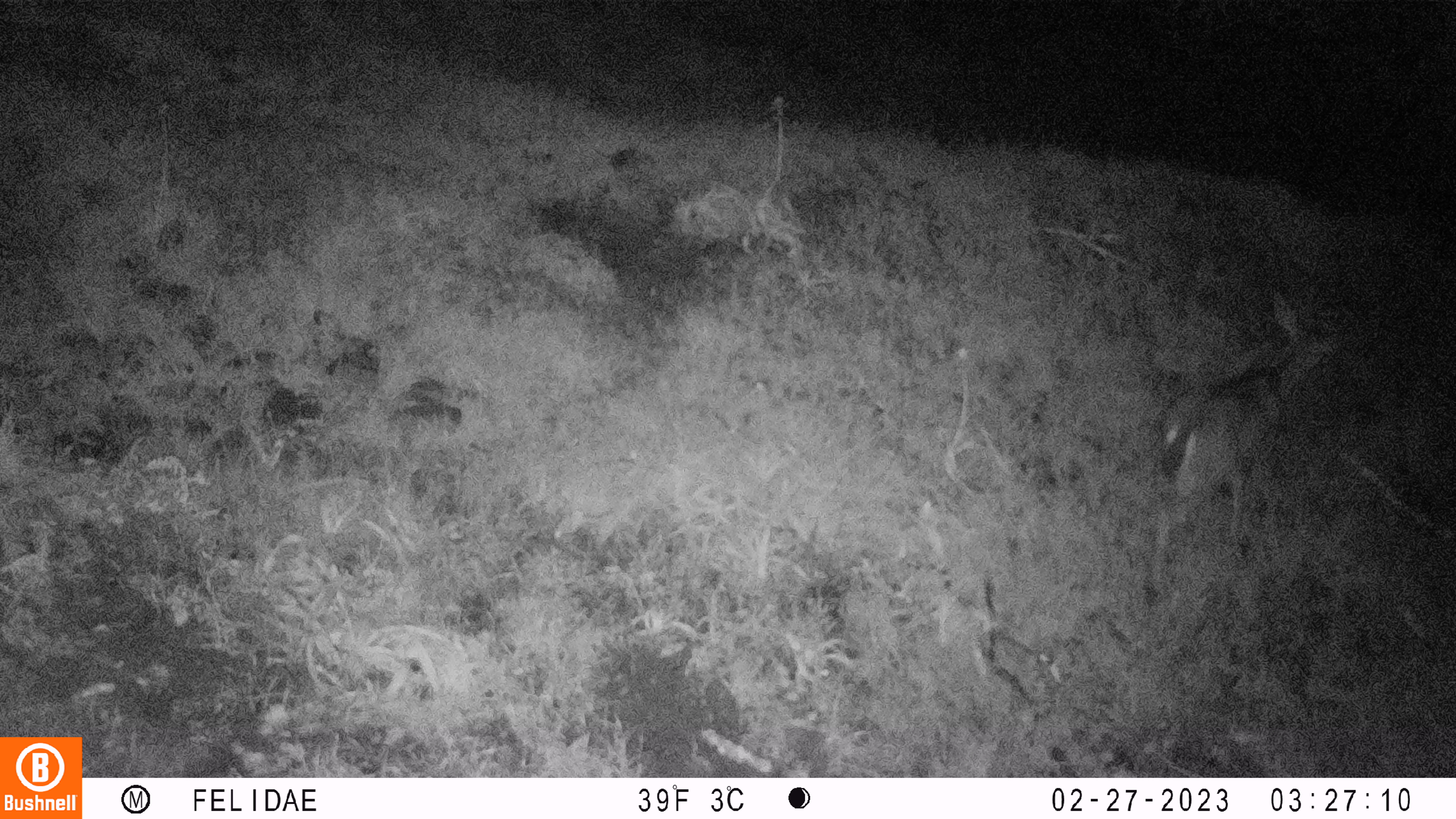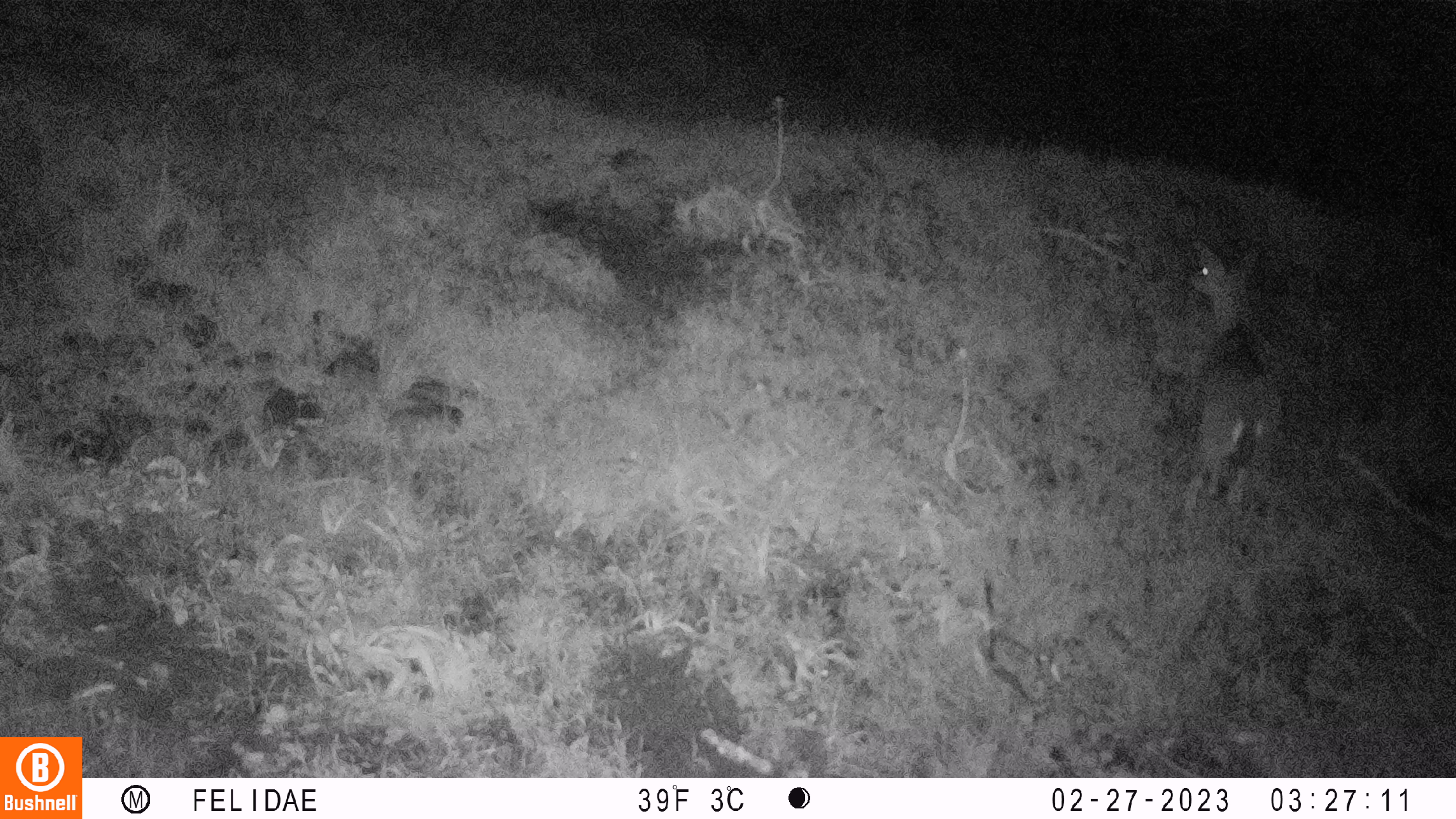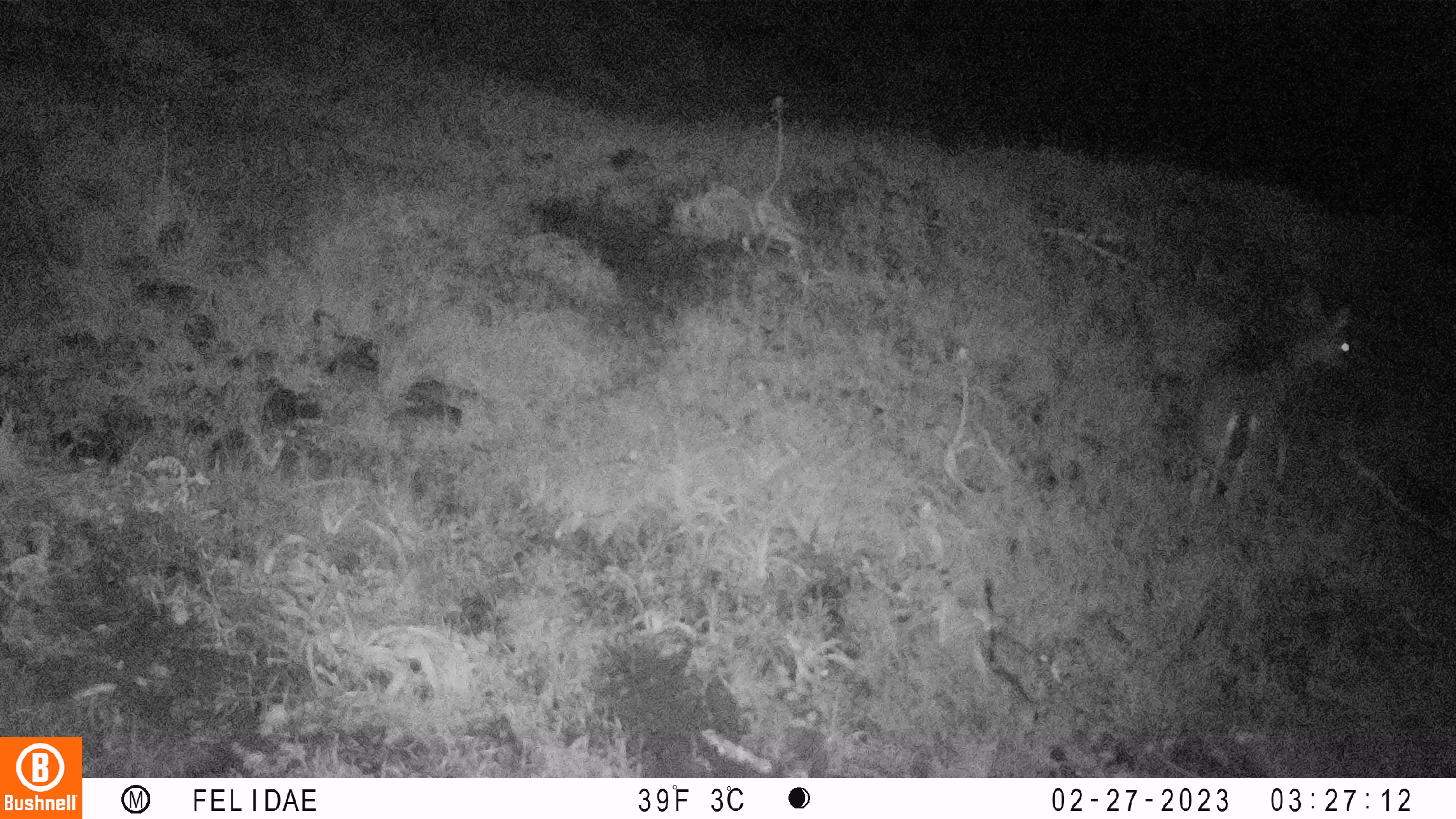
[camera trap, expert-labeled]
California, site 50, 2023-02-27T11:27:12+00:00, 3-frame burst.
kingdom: Animalia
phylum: Chordata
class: Mammalia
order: Artiodactyla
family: Cervidae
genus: Odocoileus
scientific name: Odocoileus hemionus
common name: mule deer